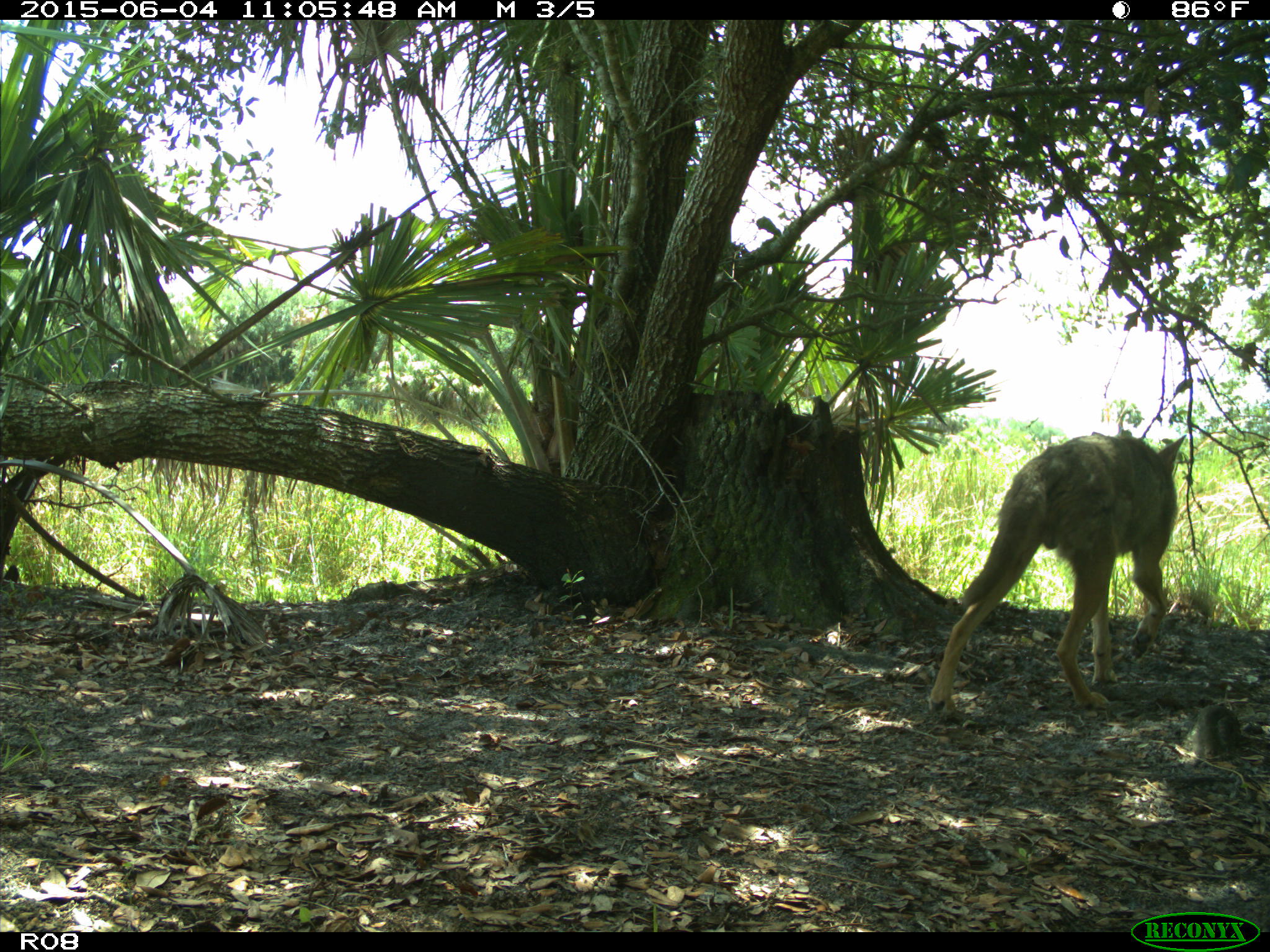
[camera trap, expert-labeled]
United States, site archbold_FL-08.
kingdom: Animalia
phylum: Chordata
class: Mammalia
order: Carnivora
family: Canidae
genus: Canis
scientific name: Canis latrans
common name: coyote